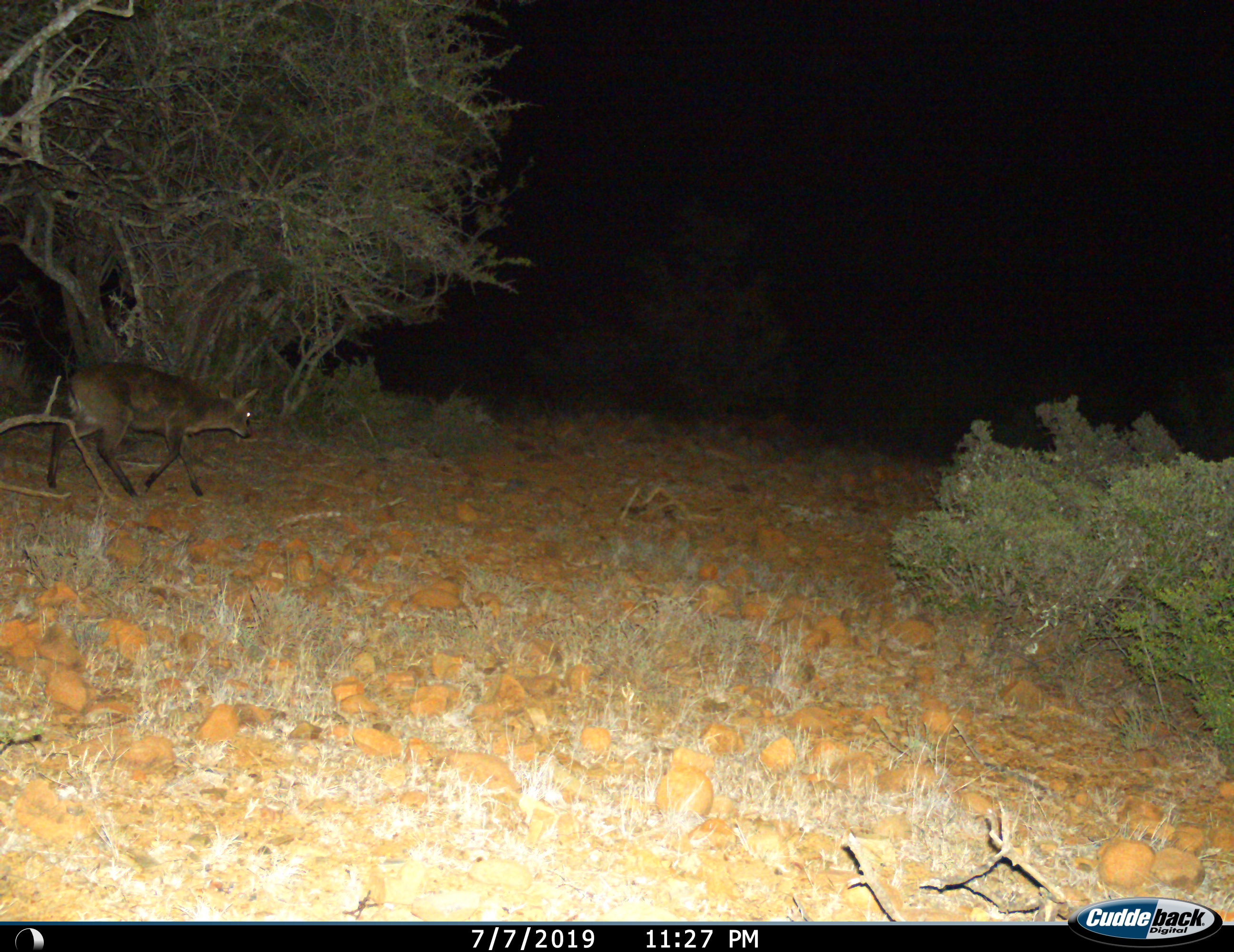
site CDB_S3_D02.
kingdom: Animalia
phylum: Chordata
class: Mammalia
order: Artiodactyla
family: Bovidae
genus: Sylvicapra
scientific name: Sylvicapra grimmia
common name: common duiker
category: duikercommongrey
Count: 1.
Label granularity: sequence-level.